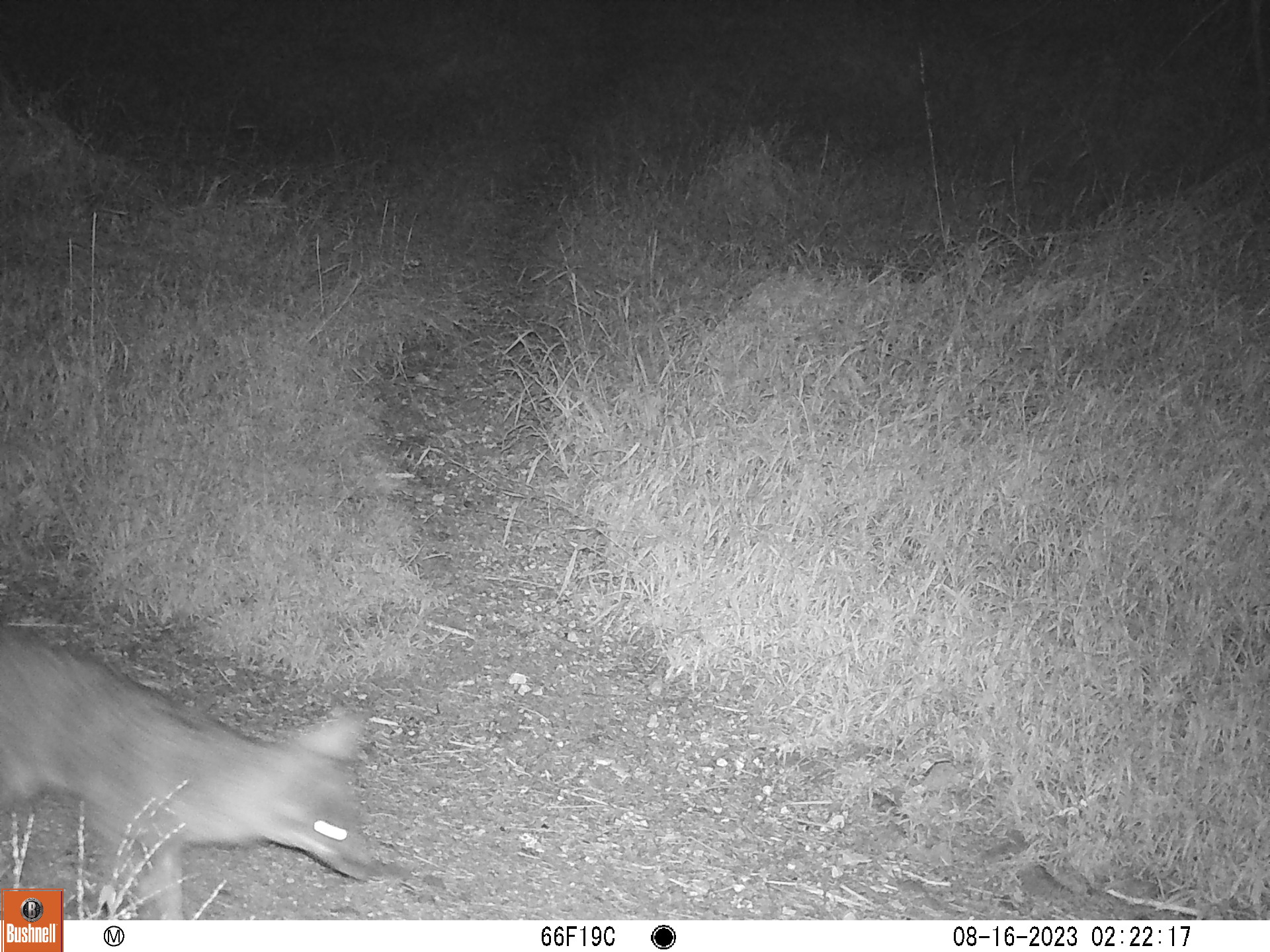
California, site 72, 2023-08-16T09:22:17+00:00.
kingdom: Animalia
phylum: Chordata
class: Mammalia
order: Carnivora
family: Canidae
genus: Urocyon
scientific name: Urocyon cinereoargenteus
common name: gray fox